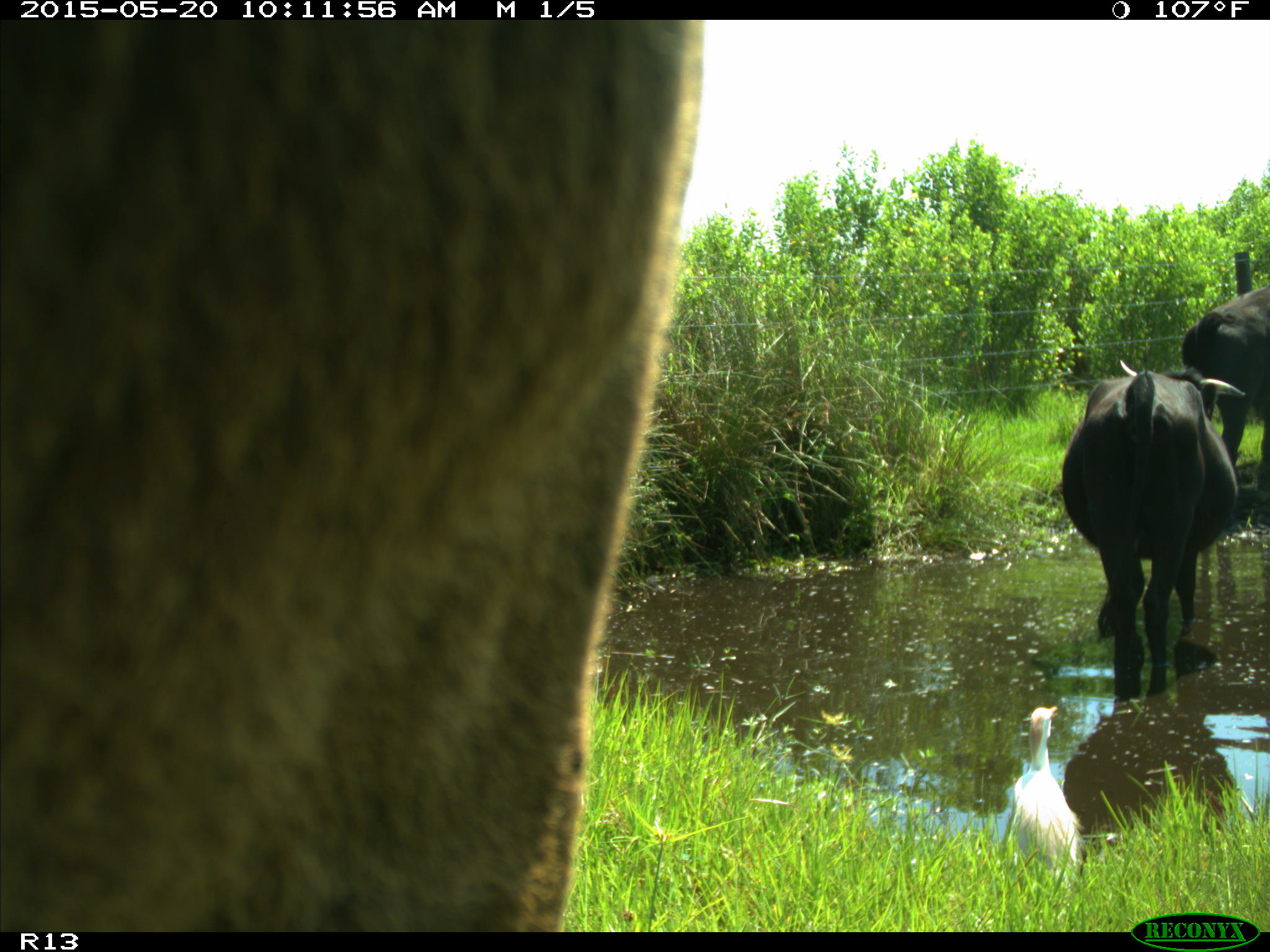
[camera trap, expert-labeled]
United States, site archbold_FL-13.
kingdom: Animalia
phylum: Chordata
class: Mammalia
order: Artiodactyla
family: Bovidae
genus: Bos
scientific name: Bos taurus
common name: domestic cow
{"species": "Bos taurus (domestic cow)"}